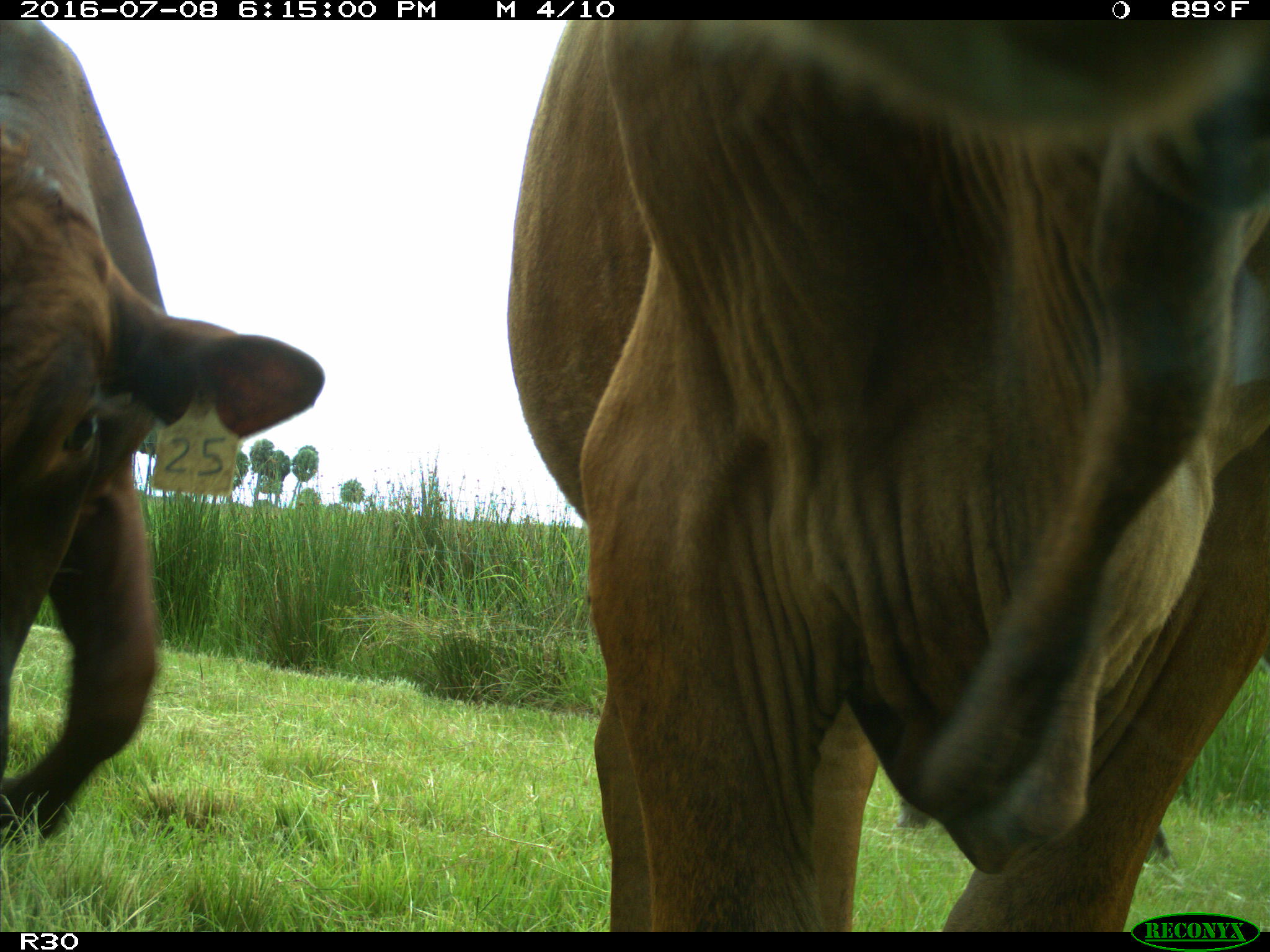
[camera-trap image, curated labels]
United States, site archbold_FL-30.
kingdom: Animalia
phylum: Chordata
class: Mammalia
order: Artiodactyla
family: Bovidae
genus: Bos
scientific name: Bos taurus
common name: domestic cow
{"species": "Bos taurus (domestic cow)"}